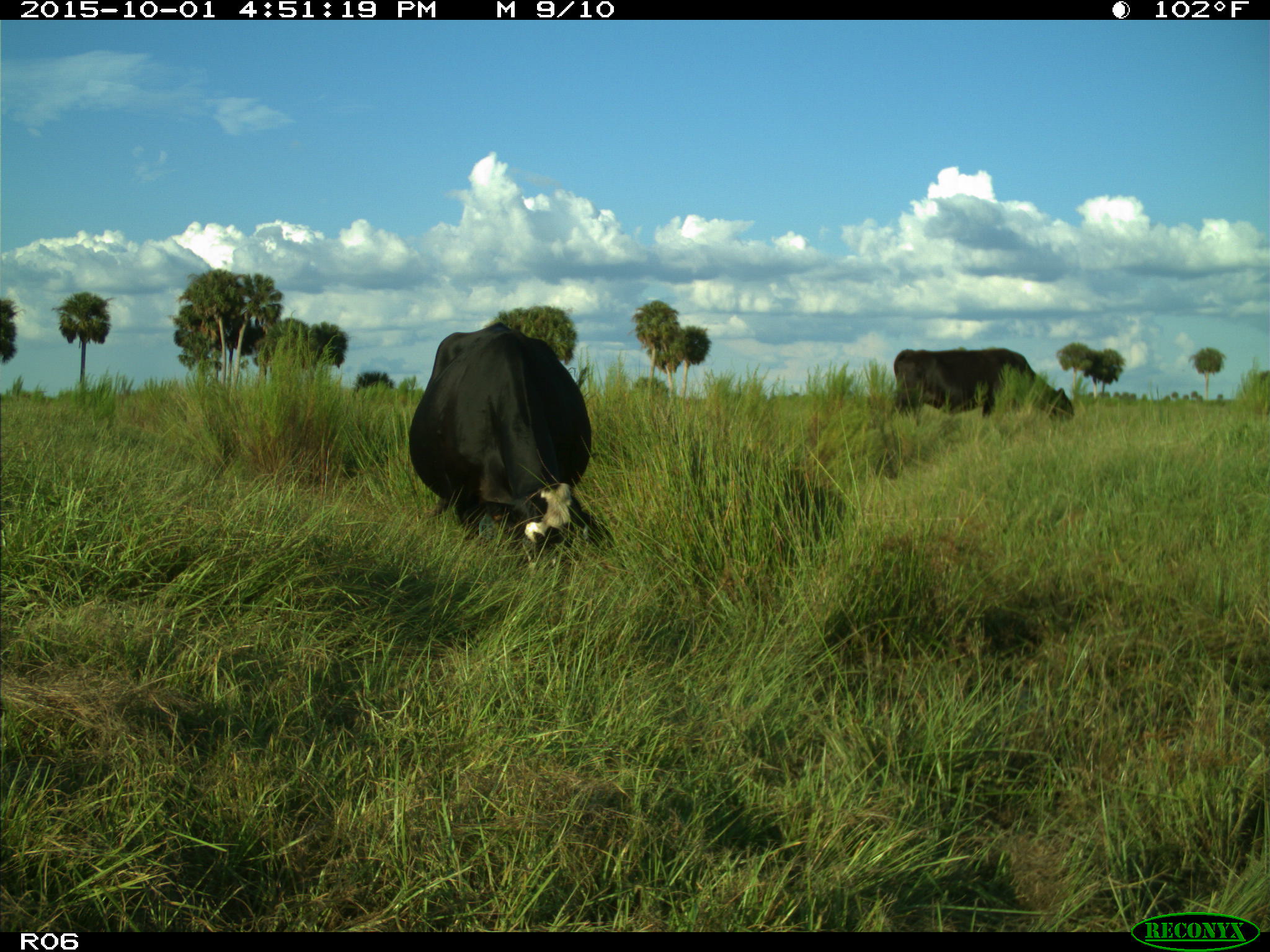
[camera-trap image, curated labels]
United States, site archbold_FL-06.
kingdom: Animalia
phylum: Chordata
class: Mammalia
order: Artiodactyla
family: Bovidae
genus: Bos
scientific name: Bos taurus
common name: domestic cow